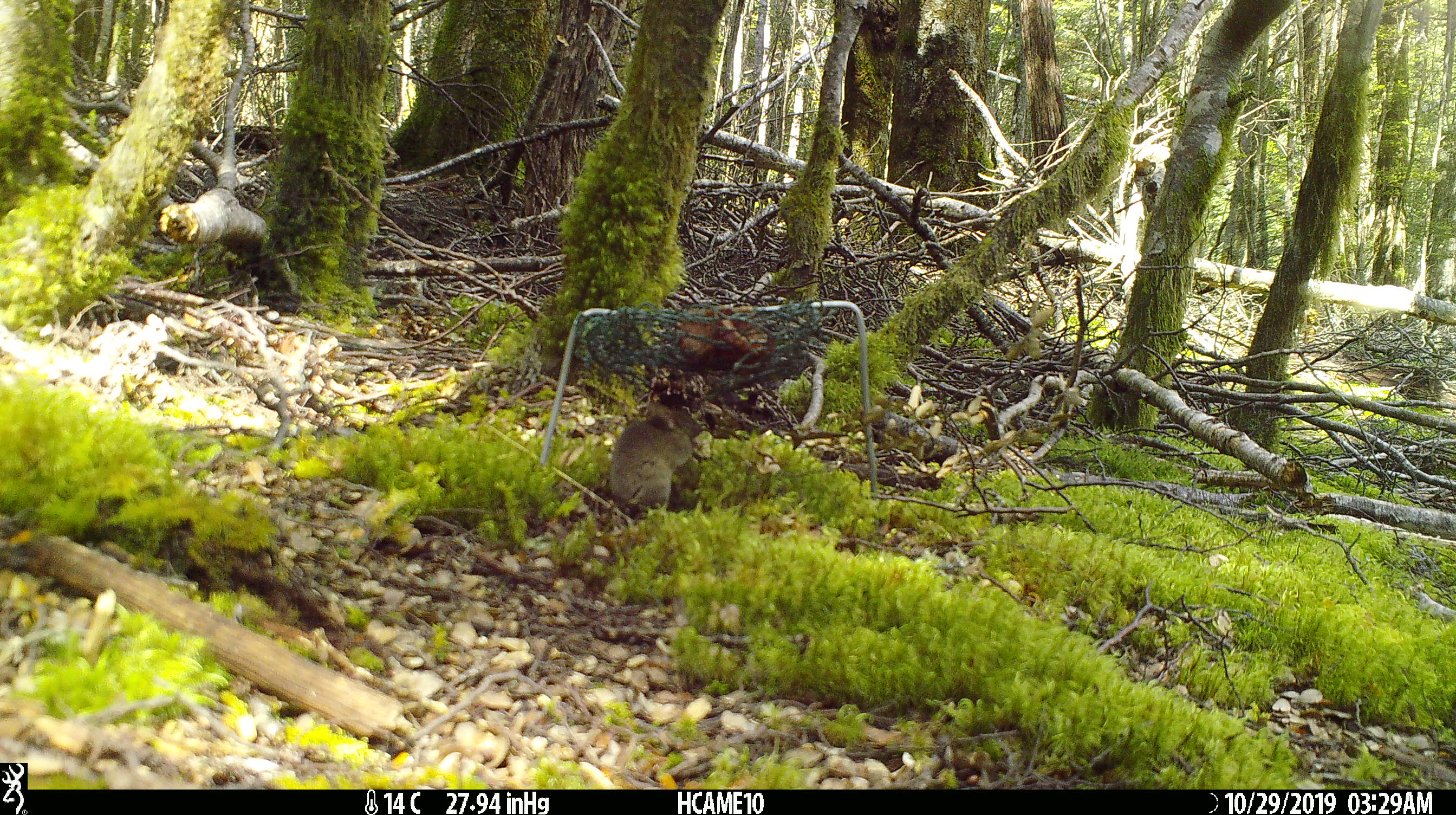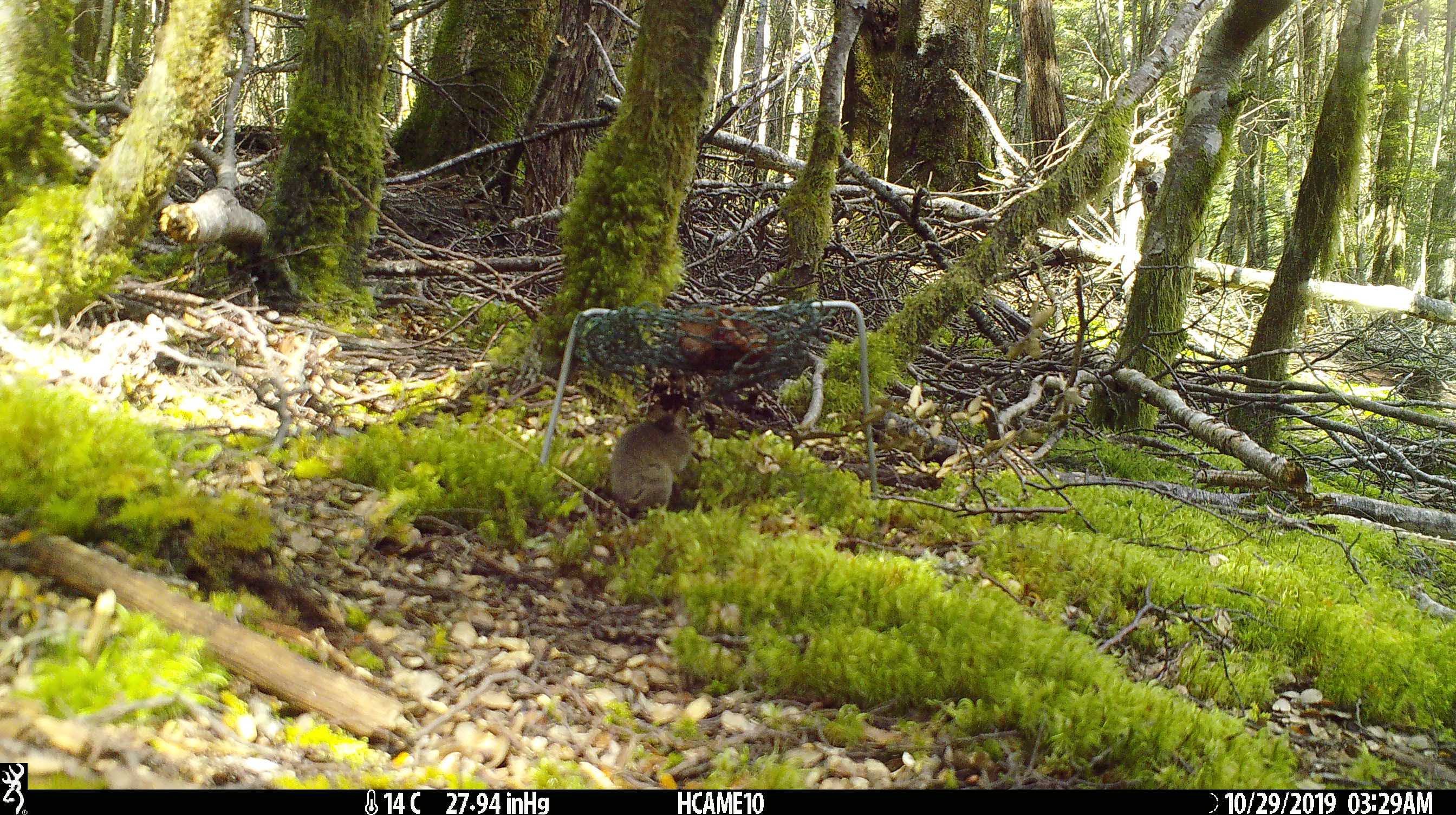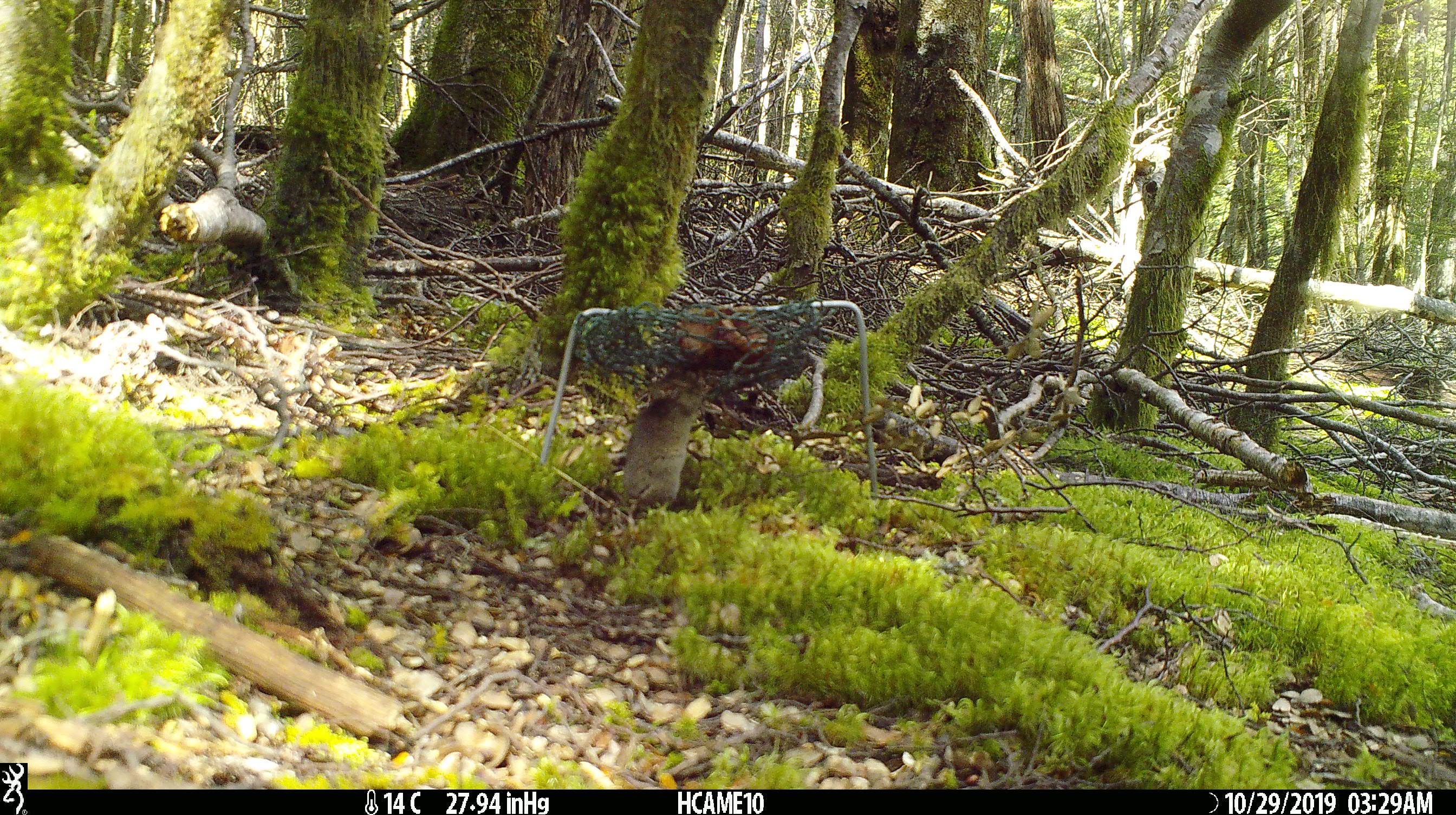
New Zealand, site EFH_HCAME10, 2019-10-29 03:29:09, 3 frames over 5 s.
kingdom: Animalia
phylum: Chordata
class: Mammalia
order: Rodentia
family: Muridae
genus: Mus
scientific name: Mus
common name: mouse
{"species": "mouse (Mus)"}